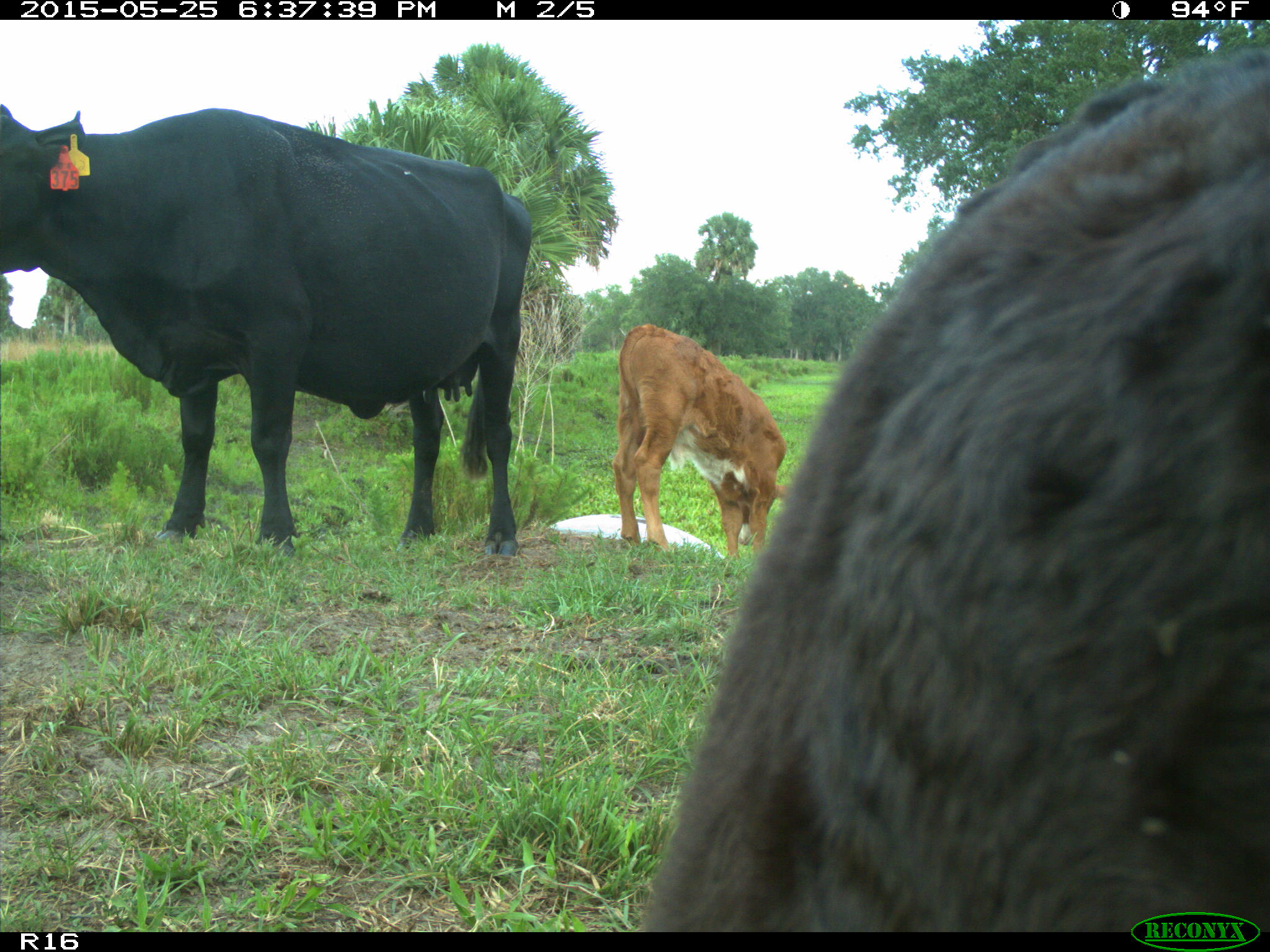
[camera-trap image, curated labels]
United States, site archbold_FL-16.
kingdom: Animalia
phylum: Chordata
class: Mammalia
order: Artiodactyla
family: Bovidae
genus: Bos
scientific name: Bos taurus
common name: domestic cow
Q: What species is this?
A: Bos taurus (domestic cow).